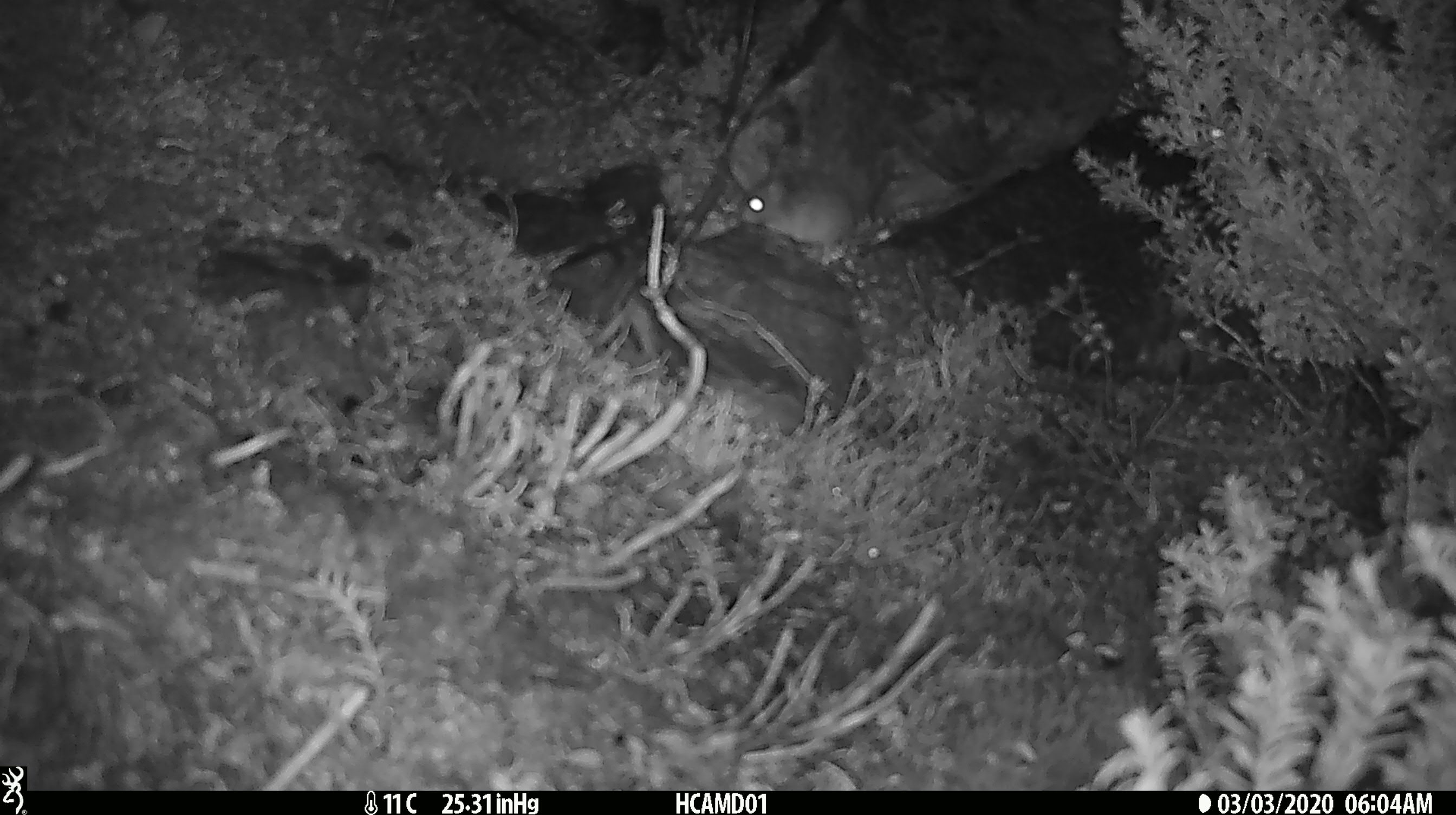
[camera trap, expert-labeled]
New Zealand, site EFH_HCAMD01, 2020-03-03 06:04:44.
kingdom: Animalia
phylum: Chordata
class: Mammalia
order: Rodentia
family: Muridae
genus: Mus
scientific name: Mus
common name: mouse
Mouse (Mus).